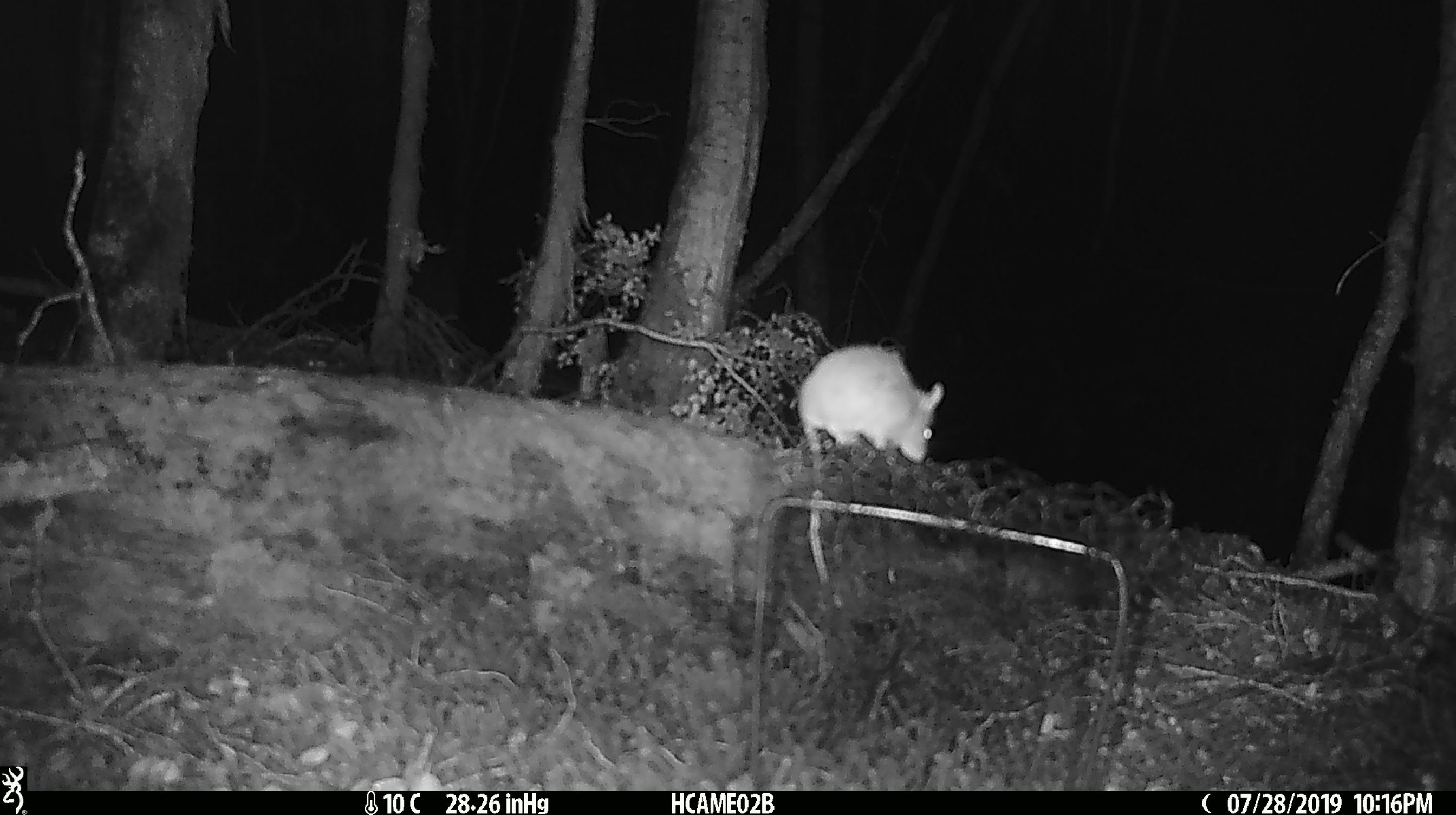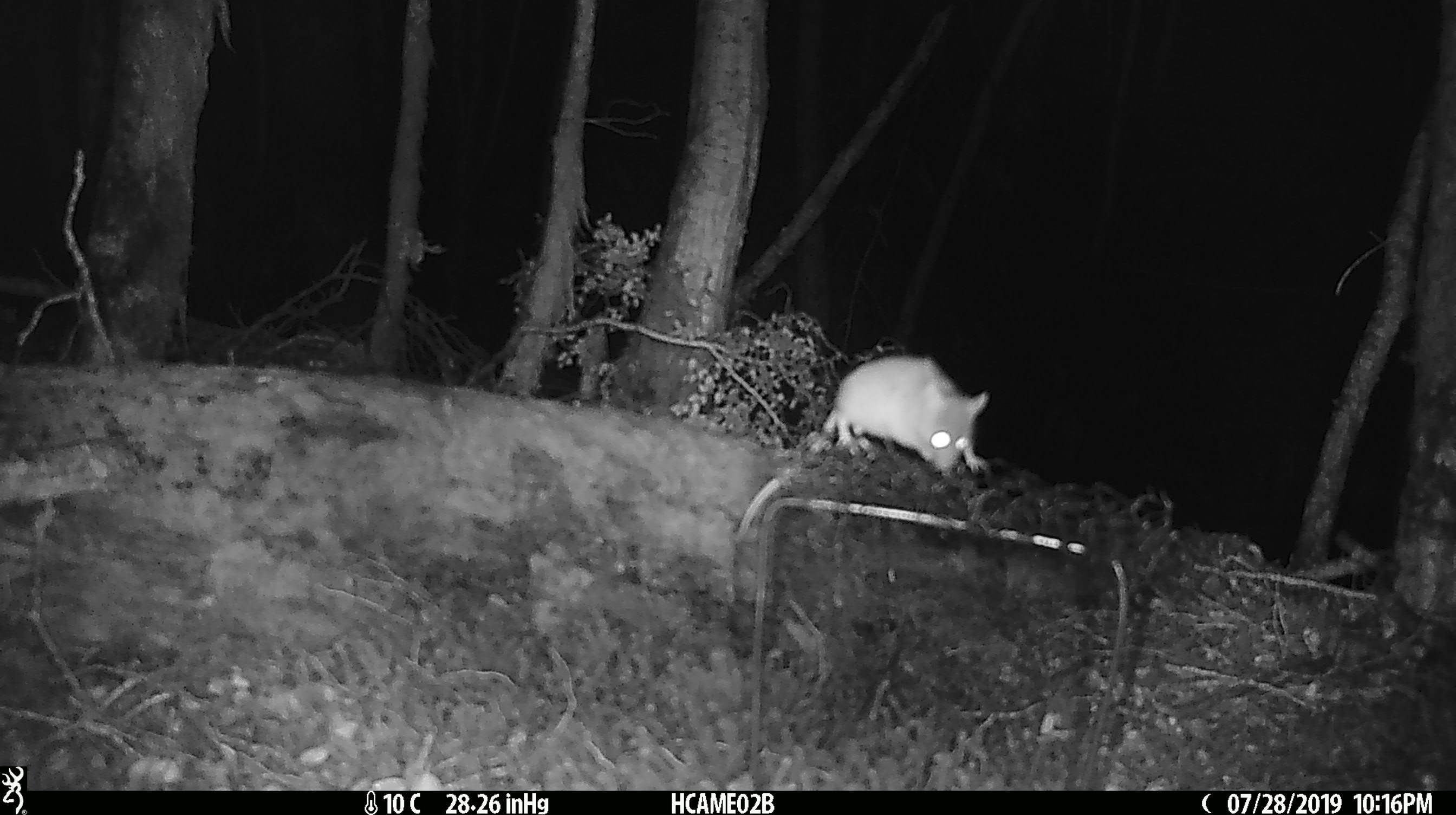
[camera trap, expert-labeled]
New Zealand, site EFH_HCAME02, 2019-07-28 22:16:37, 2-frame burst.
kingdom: Animalia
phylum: Chordata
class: Mammalia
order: Rodentia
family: Muridae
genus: Mus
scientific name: Mus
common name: mouse